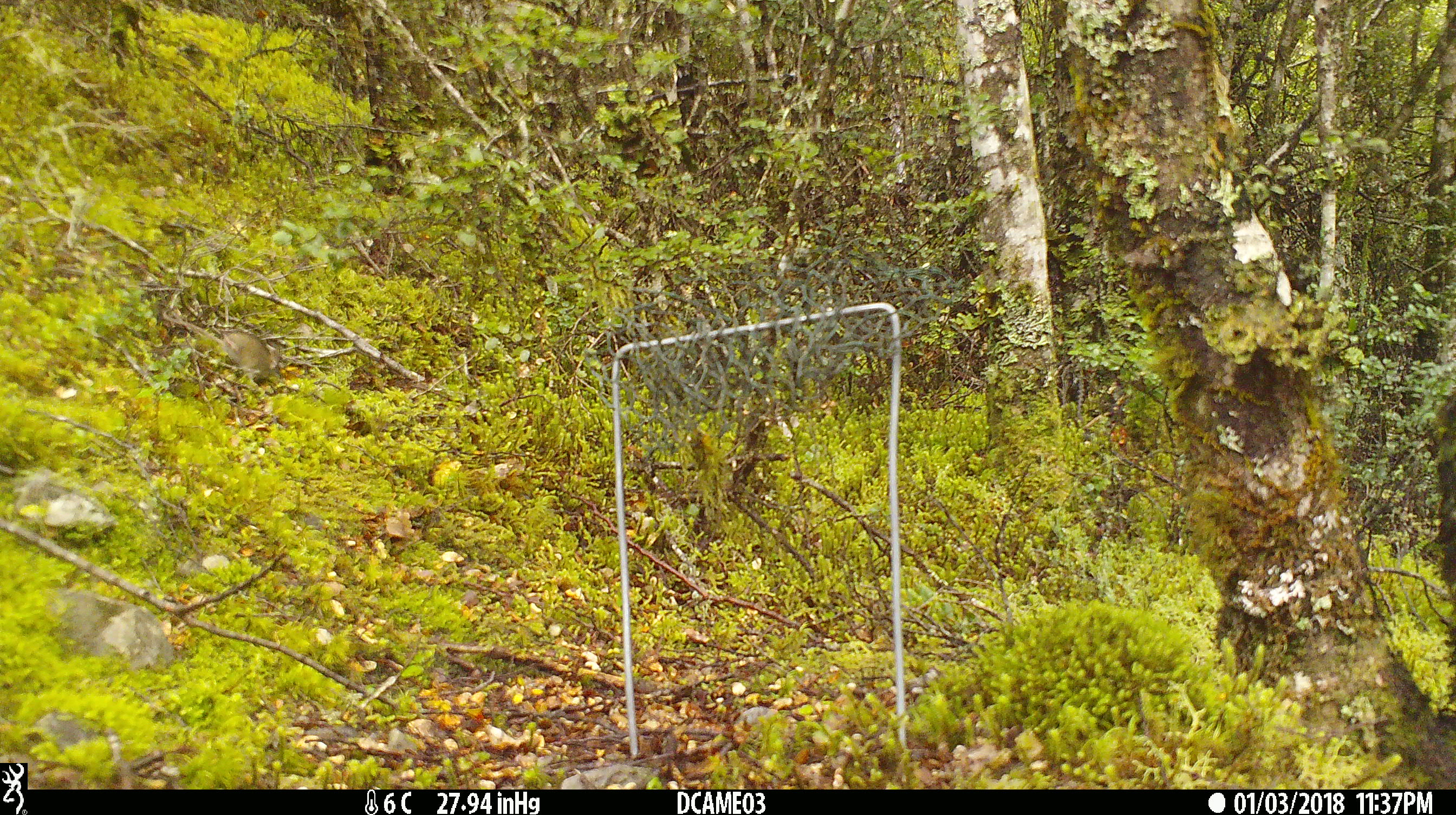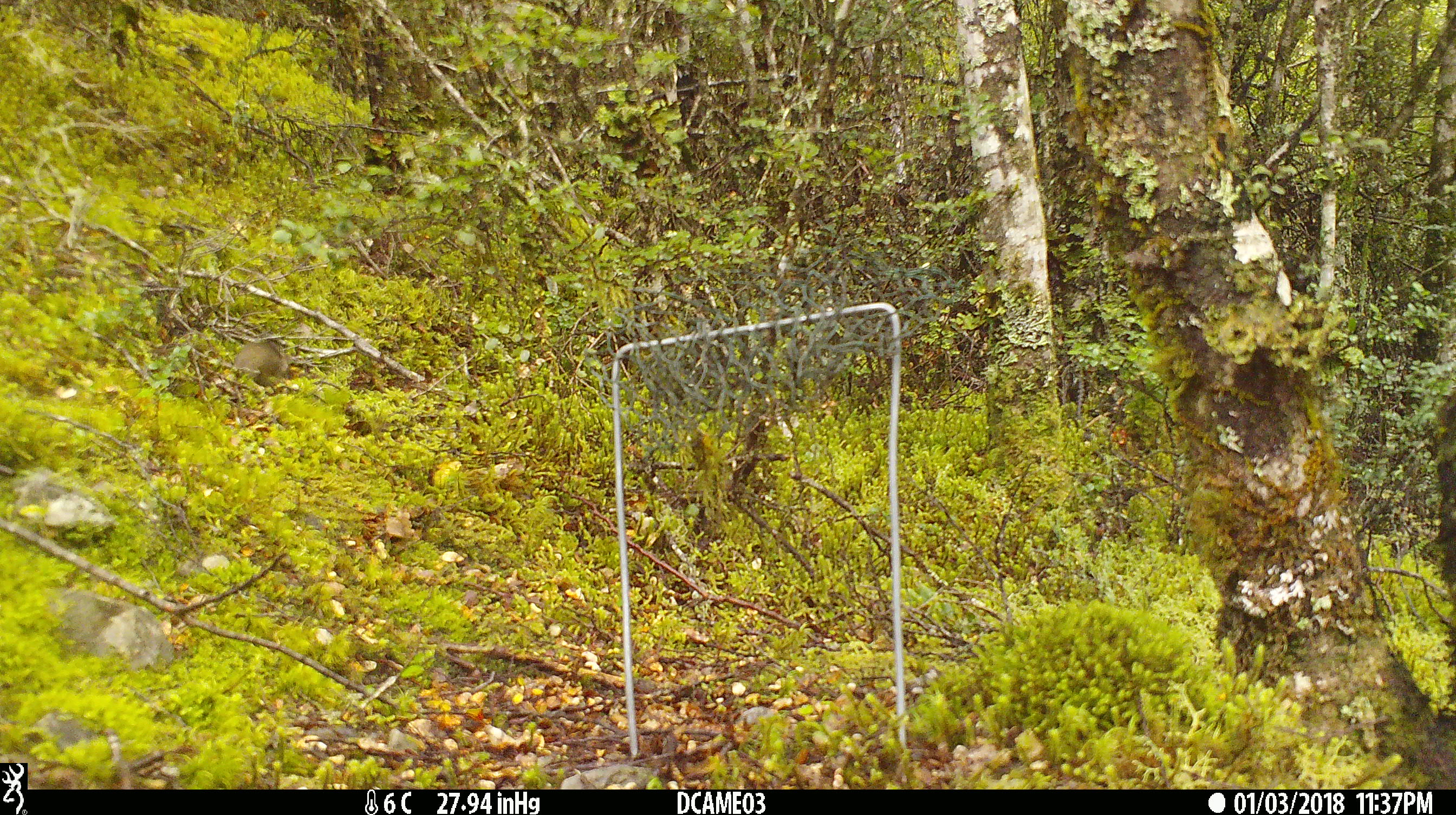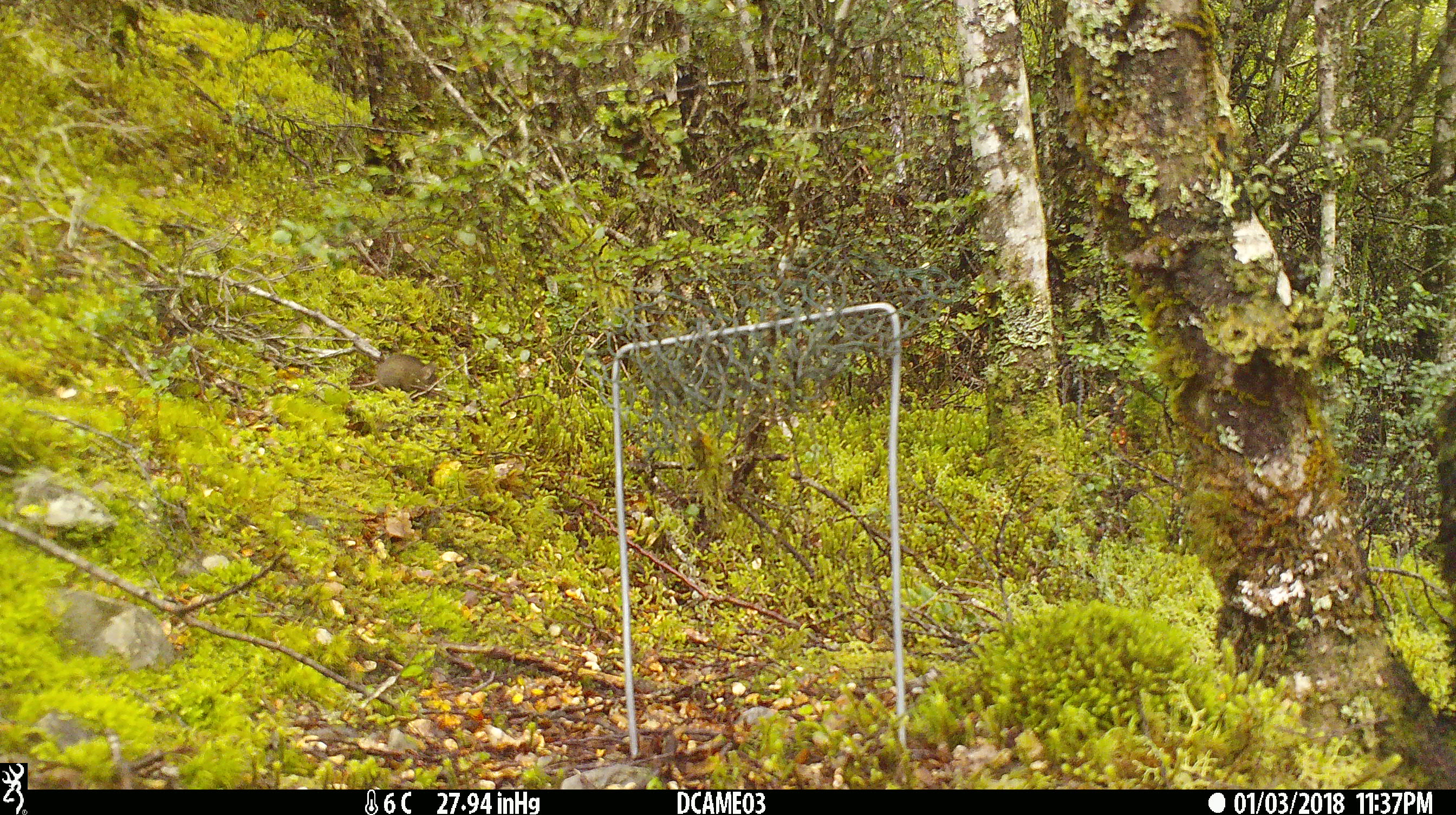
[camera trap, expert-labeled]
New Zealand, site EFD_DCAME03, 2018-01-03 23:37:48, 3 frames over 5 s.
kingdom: Animalia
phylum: Chordata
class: Mammalia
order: Rodentia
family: Muridae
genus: Mus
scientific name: Mus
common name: mouse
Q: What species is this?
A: Mouse (Mus).